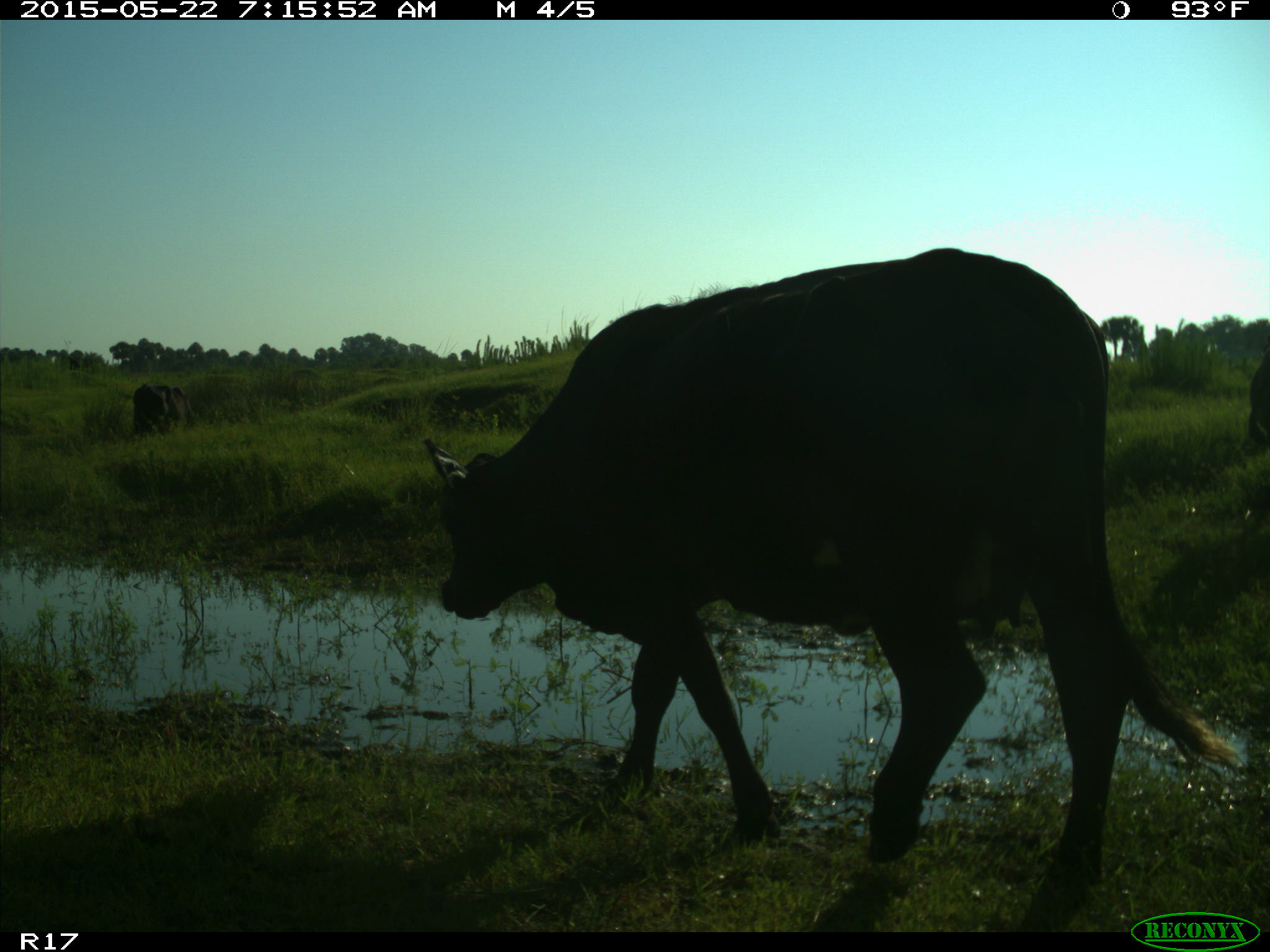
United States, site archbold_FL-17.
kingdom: Animalia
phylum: Chordata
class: Mammalia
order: Artiodactyla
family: Bovidae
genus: Bos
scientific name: Bos taurus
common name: domestic cow